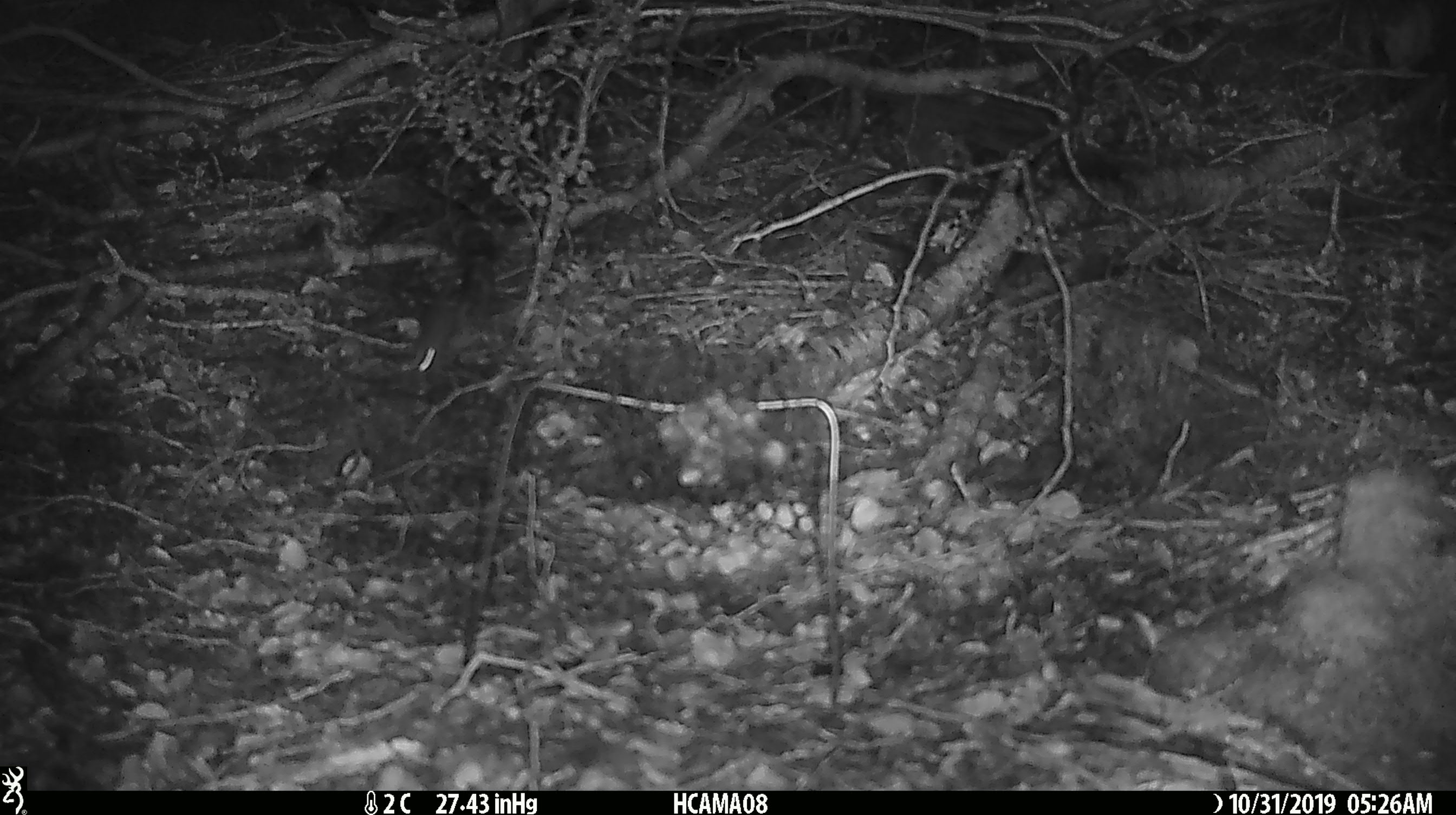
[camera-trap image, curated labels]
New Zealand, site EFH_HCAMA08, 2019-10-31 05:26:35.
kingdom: Animalia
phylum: Chordata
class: Mammalia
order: Rodentia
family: Muridae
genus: Mus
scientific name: Mus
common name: mouse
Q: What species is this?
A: Mouse (Mus).